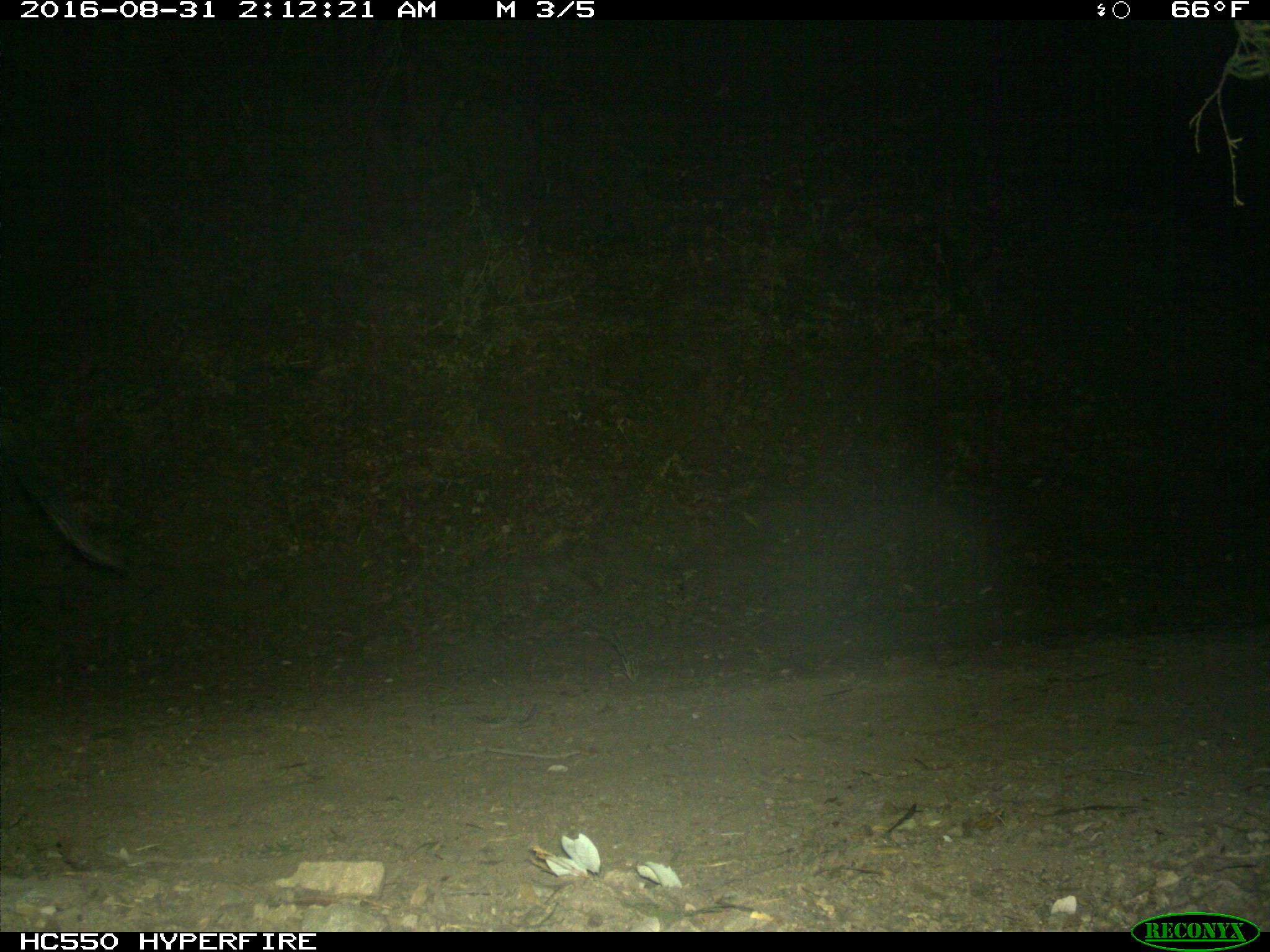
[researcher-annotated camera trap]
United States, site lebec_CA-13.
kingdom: Animalia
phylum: Chordata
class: Mammalia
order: Artiodactyla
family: Suidae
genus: Sus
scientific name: Sus scrofa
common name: wild boar